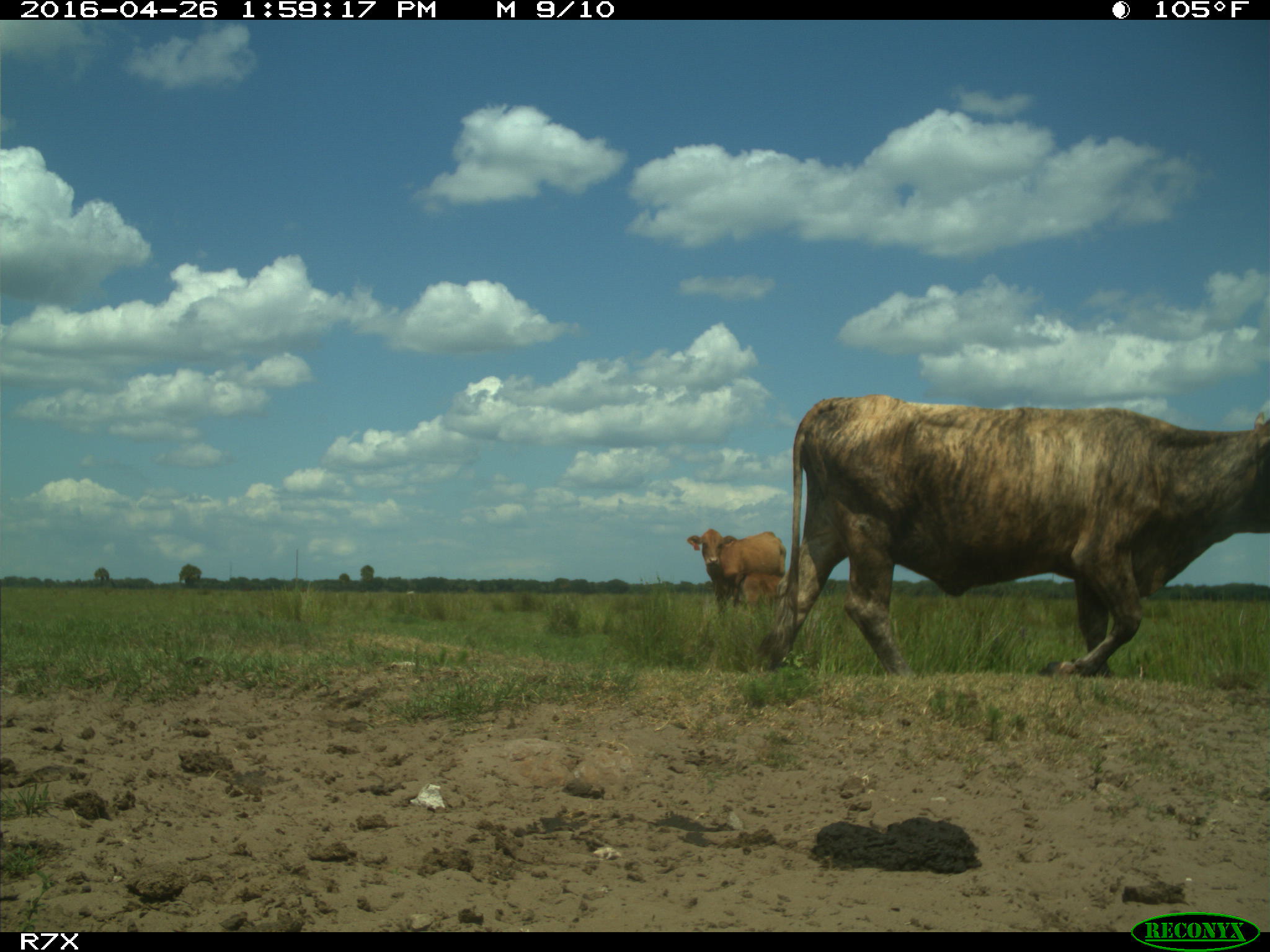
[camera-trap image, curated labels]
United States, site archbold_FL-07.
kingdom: Animalia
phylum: Chordata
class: Mammalia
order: Artiodactyla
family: Bovidae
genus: Bos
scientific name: Bos taurus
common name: domestic cow